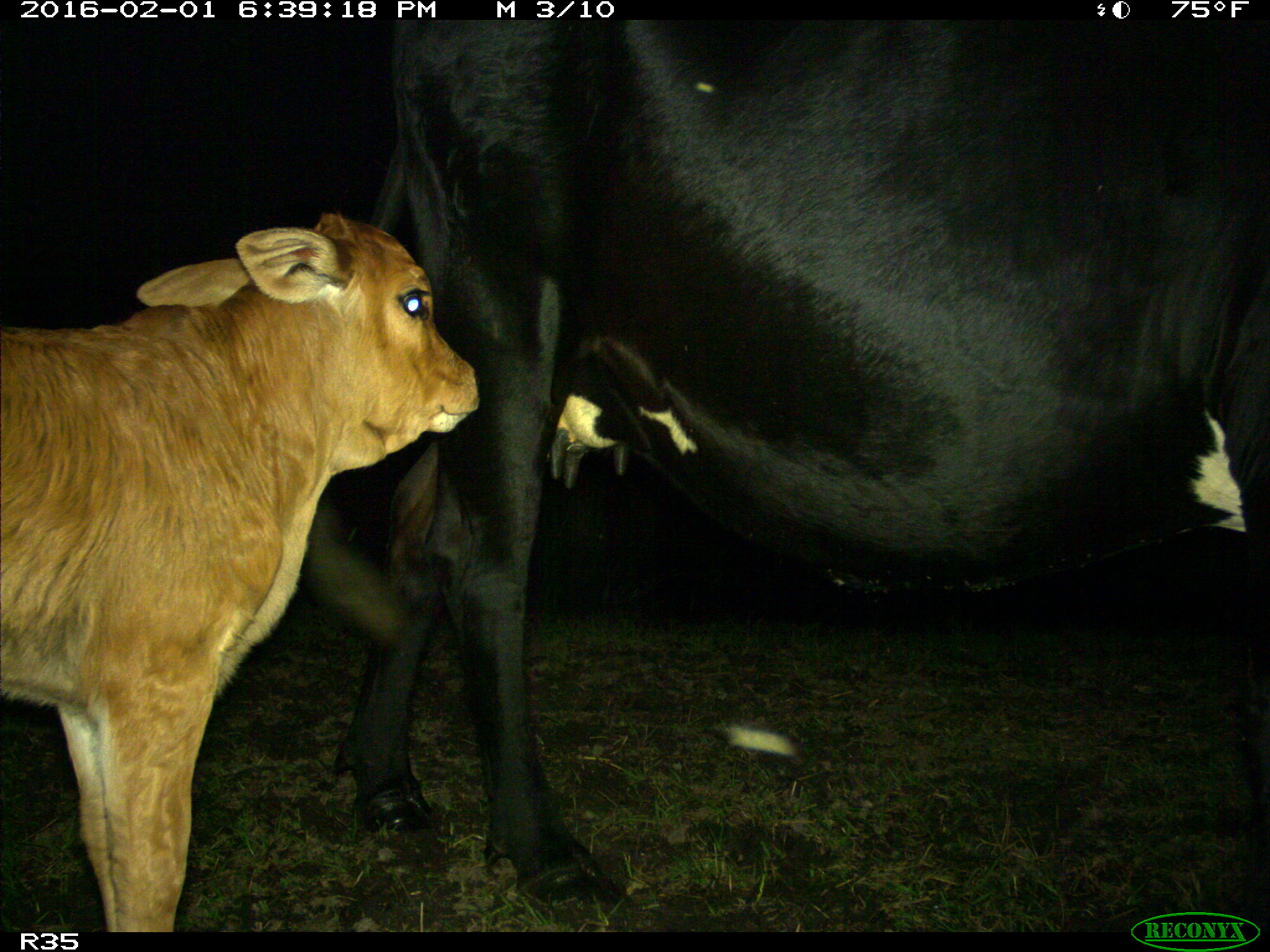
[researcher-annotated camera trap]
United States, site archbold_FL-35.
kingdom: Animalia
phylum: Chordata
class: Mammalia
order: Artiodactyla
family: Bovidae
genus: Bos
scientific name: Bos taurus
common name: domestic cow